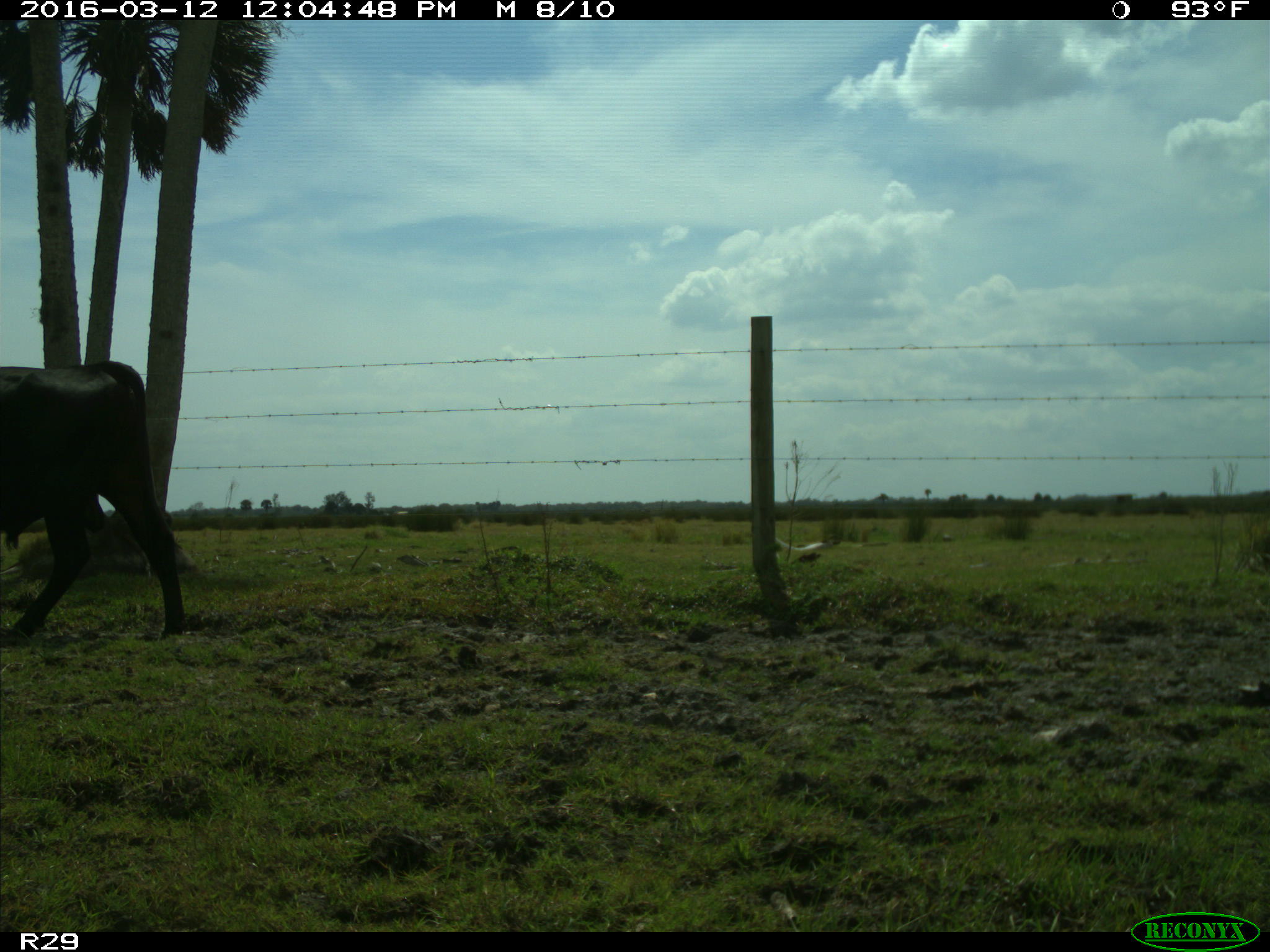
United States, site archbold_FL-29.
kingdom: Animalia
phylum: Chordata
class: Mammalia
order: Artiodactyla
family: Bovidae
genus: Bos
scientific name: Bos taurus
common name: domestic cow